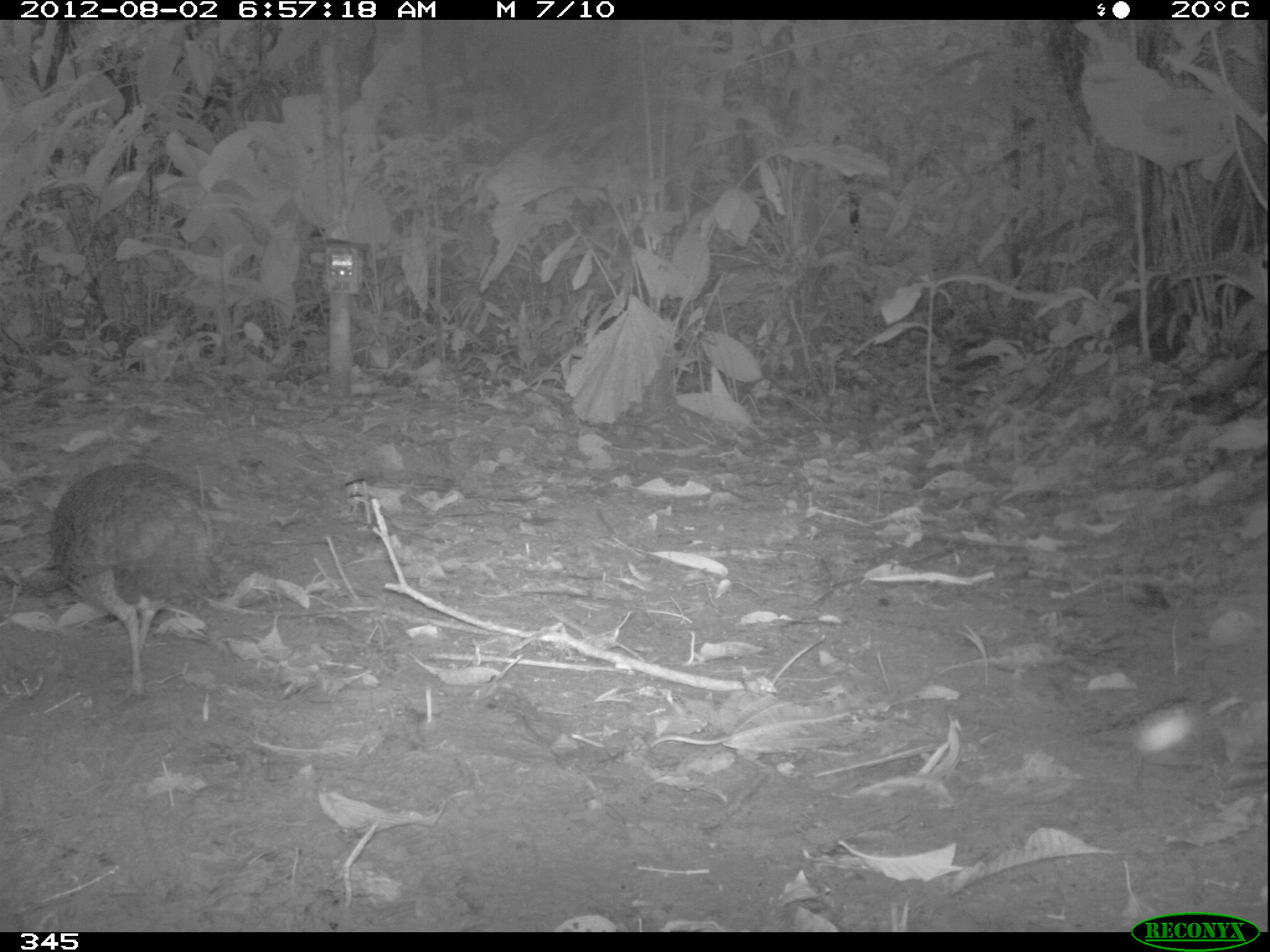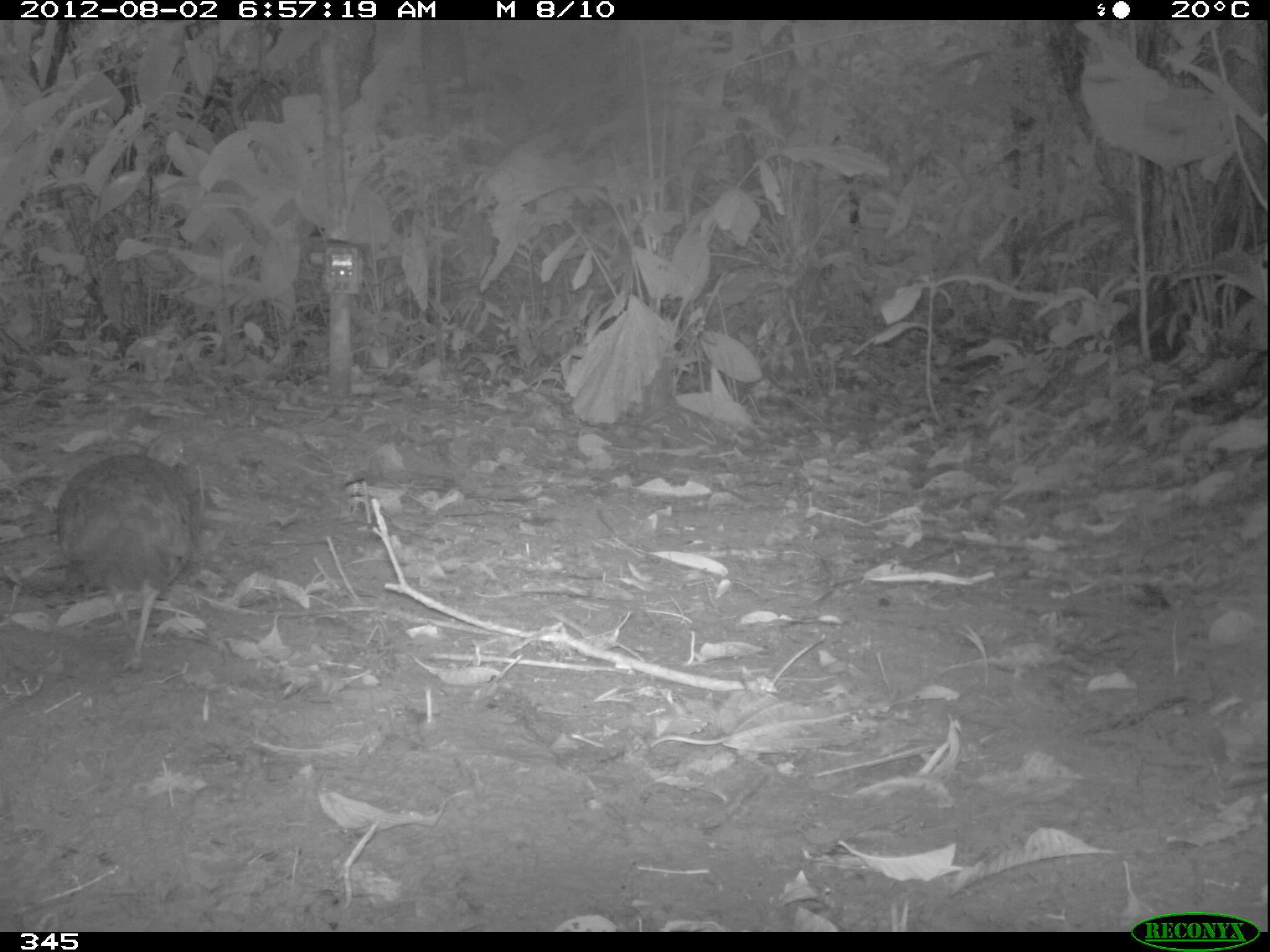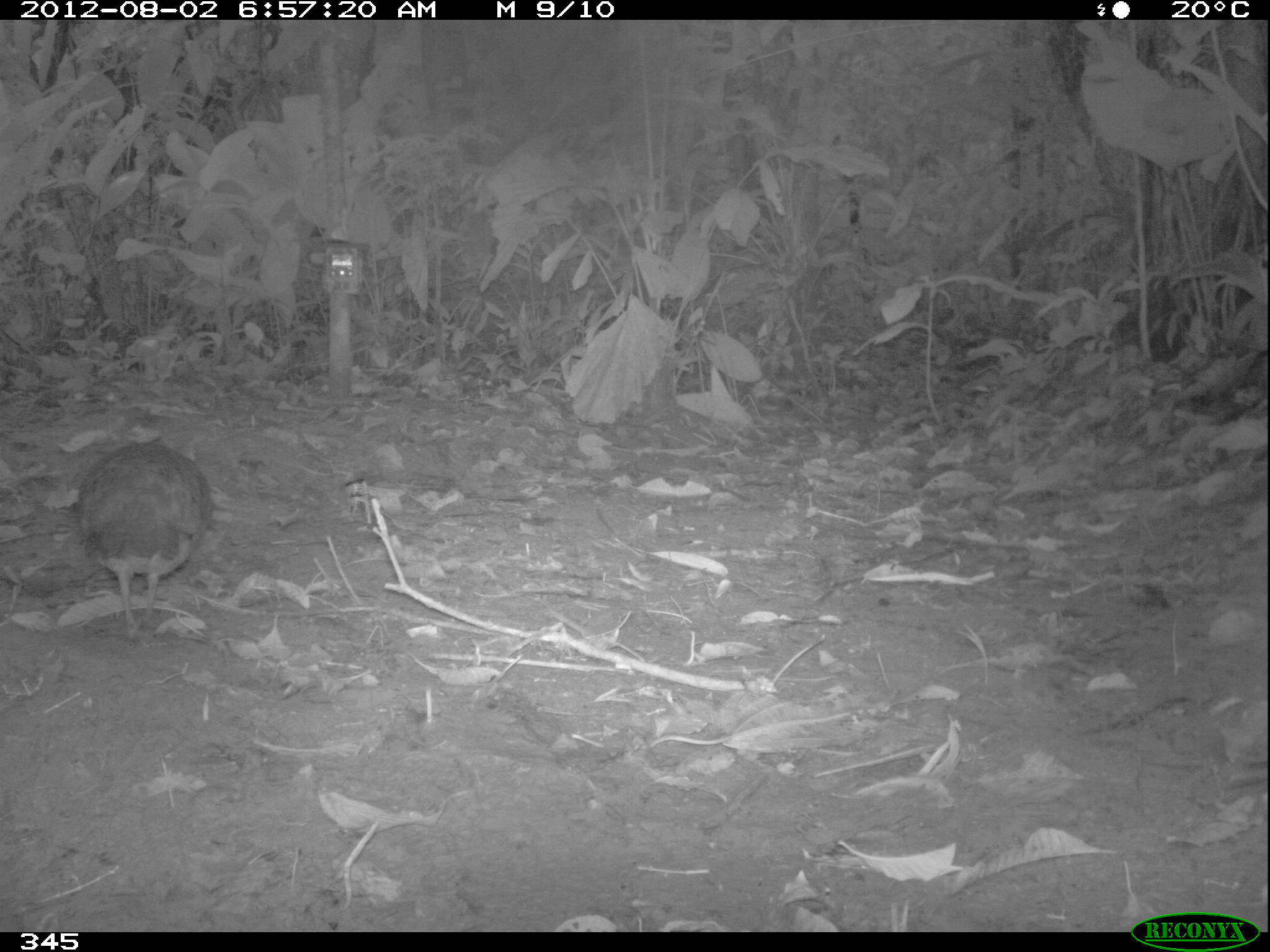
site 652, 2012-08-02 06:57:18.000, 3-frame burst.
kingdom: Animalia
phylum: Chordata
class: Aves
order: Galliformes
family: Phasianidae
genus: Alectoris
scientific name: Alectoris rufa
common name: red-legged partridge